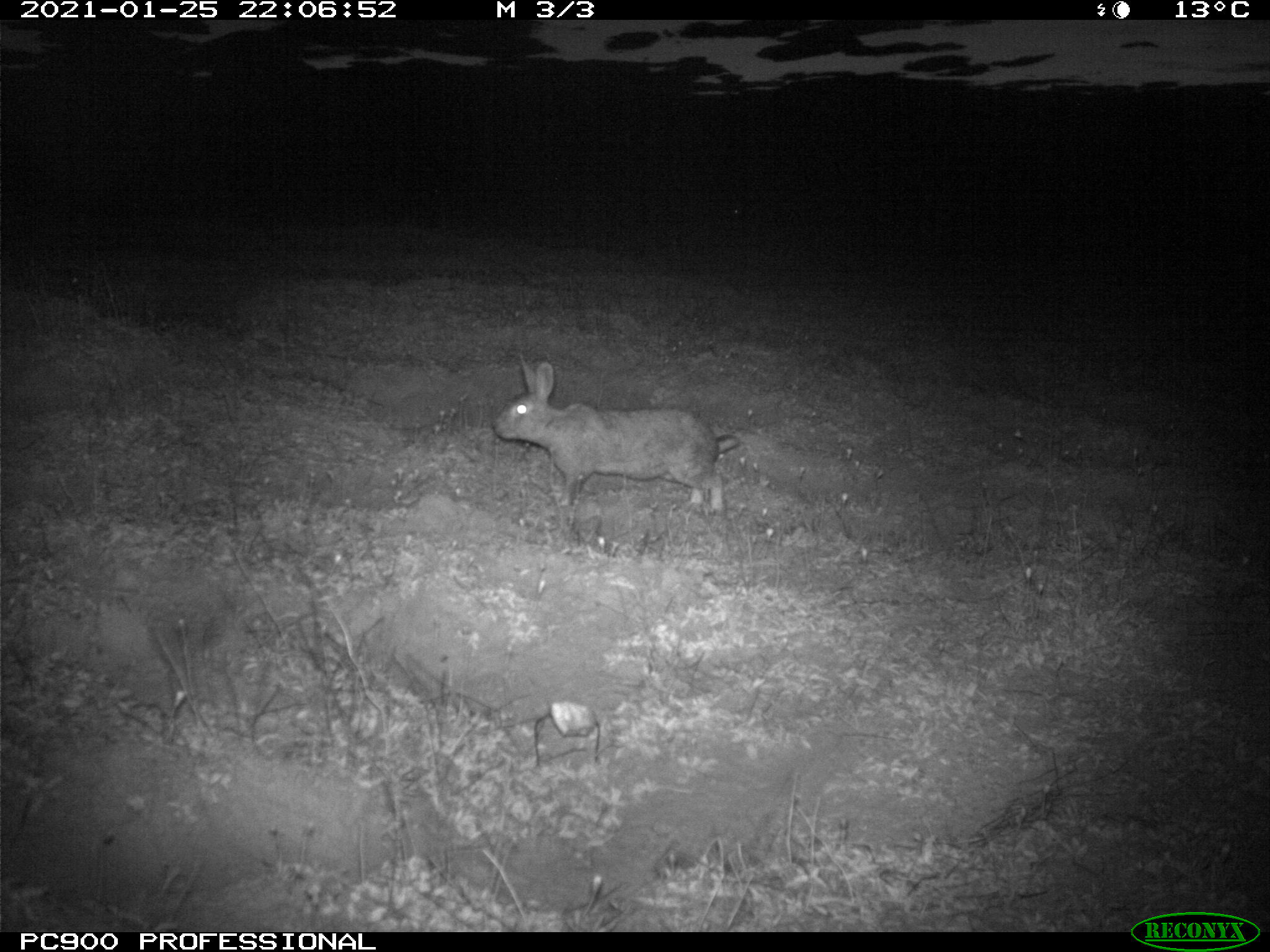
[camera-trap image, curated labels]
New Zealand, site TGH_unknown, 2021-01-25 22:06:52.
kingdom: Animalia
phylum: Chordata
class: Mammalia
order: Lagomorpha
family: Leporidae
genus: Oryctolagus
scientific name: Oryctolagus cuniculus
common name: european rabbit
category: rabbit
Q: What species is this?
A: Rabbit (european rabbit) (Oryctolagus cuniculus).